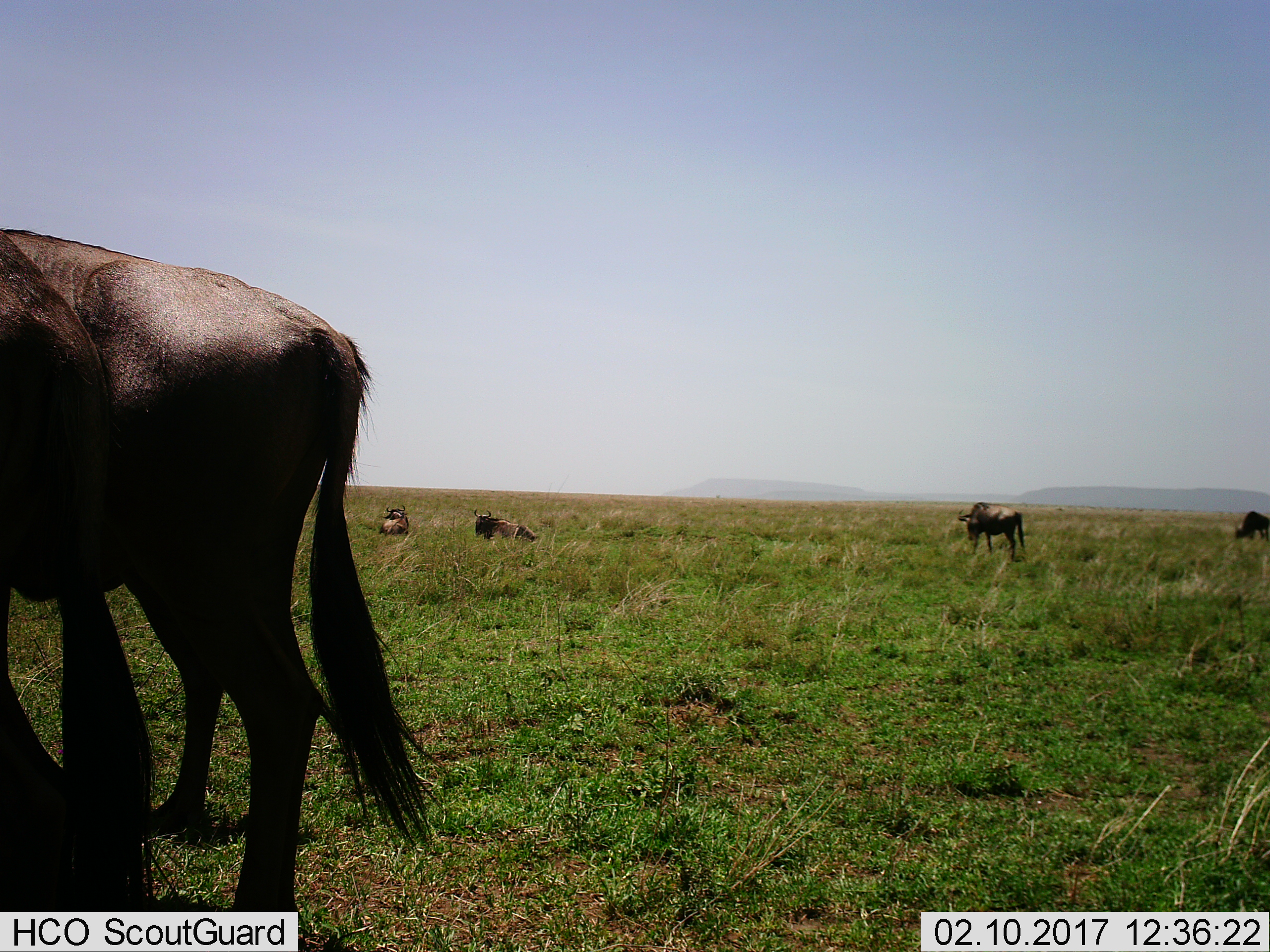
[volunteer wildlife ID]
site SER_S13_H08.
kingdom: Animalia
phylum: Chordata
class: Mammalia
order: Artiodactyla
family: Bovidae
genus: Connochaetes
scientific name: Connochaetes taurinus taurinus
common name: blue wildebeest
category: wildebeestblue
Wildebeestblue (blue wildebeest) (Connochaetes taurinus taurinus), count 6. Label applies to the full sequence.